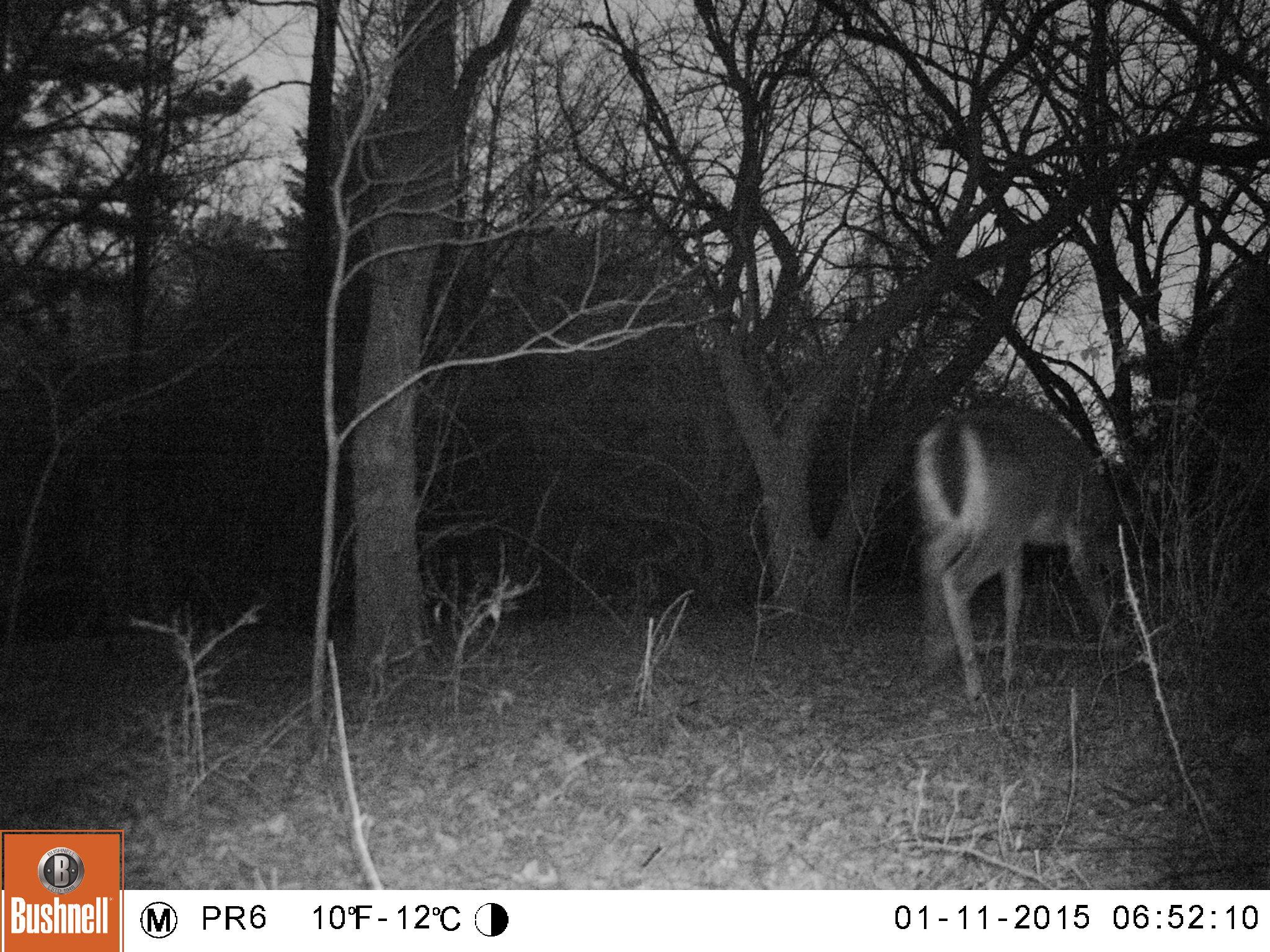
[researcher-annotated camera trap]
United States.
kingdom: Animalia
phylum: Chordata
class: Mammalia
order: Artiodactyla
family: Cervidae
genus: Odocoileus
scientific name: Odocoileus virginianus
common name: white-tailed deer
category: White Tailed Deer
White Tailed Deer (white-tailed deer) (Odocoileus virginianus).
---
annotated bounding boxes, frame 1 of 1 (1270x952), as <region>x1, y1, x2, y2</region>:
White Tailed Deer: <region>898, 402, 1131, 715</region>